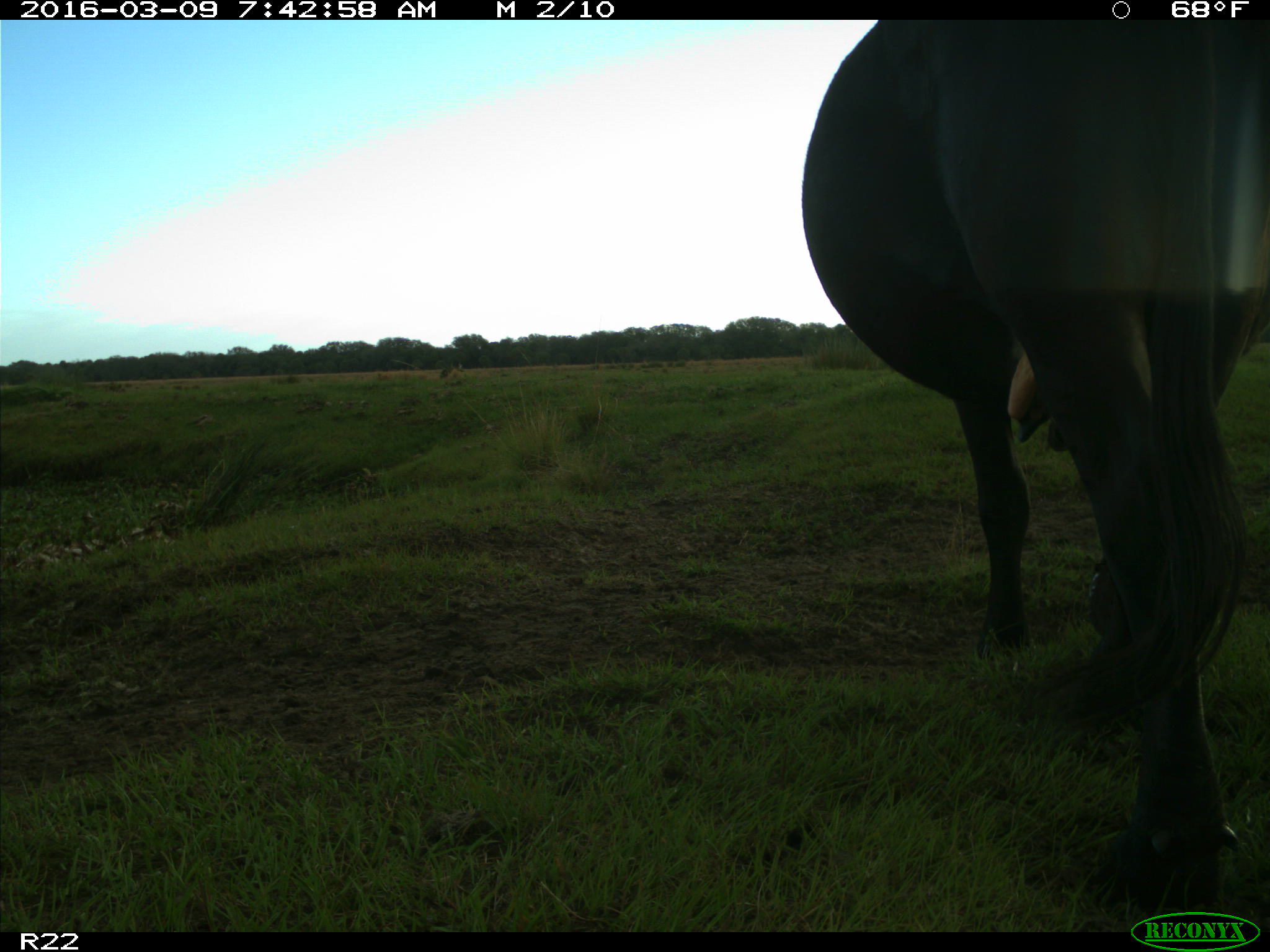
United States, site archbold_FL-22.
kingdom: Animalia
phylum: Chordata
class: Mammalia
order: Artiodactyla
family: Bovidae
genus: Bos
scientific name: Bos taurus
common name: domestic cow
Bos taurus (domestic cow).